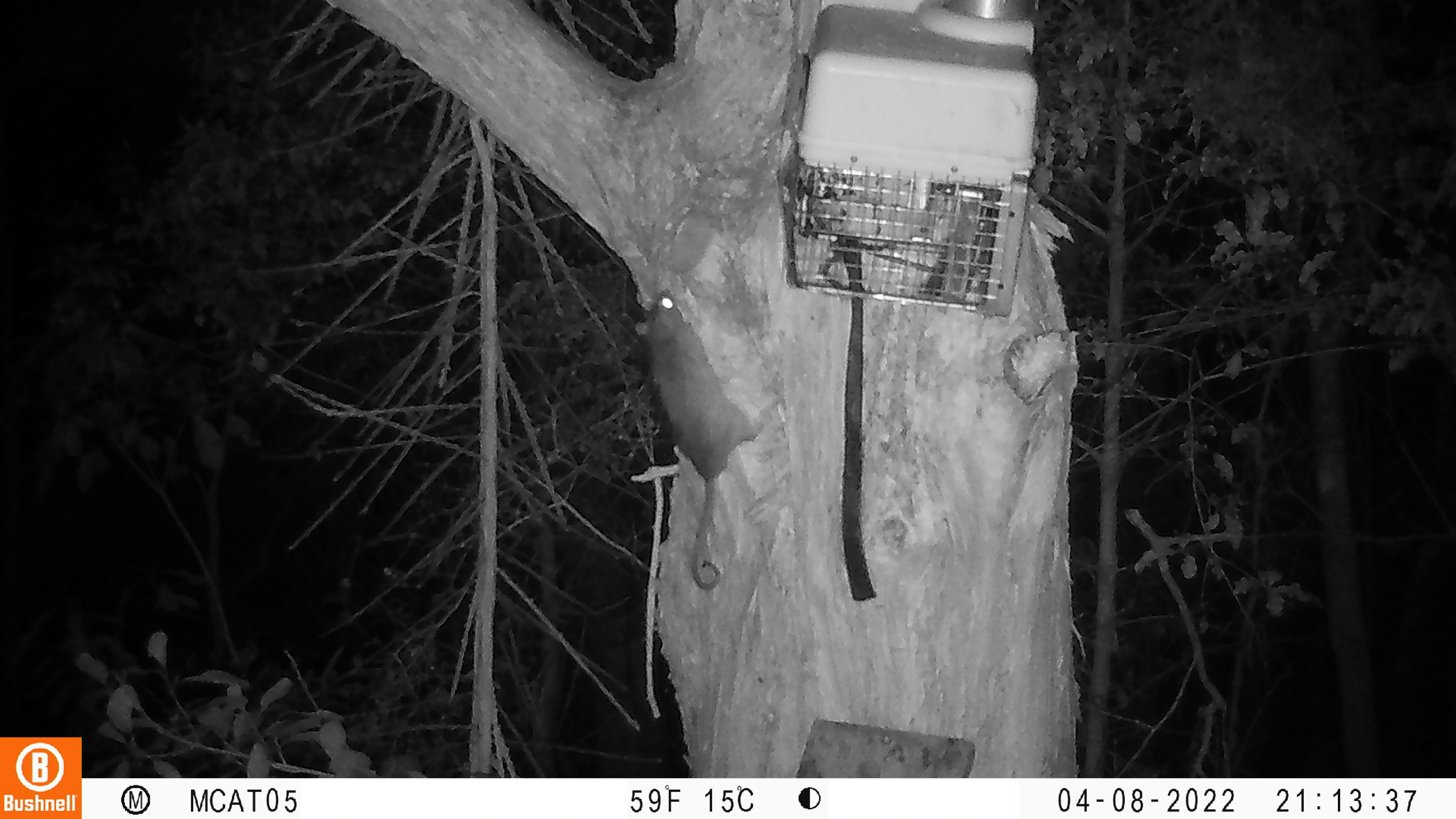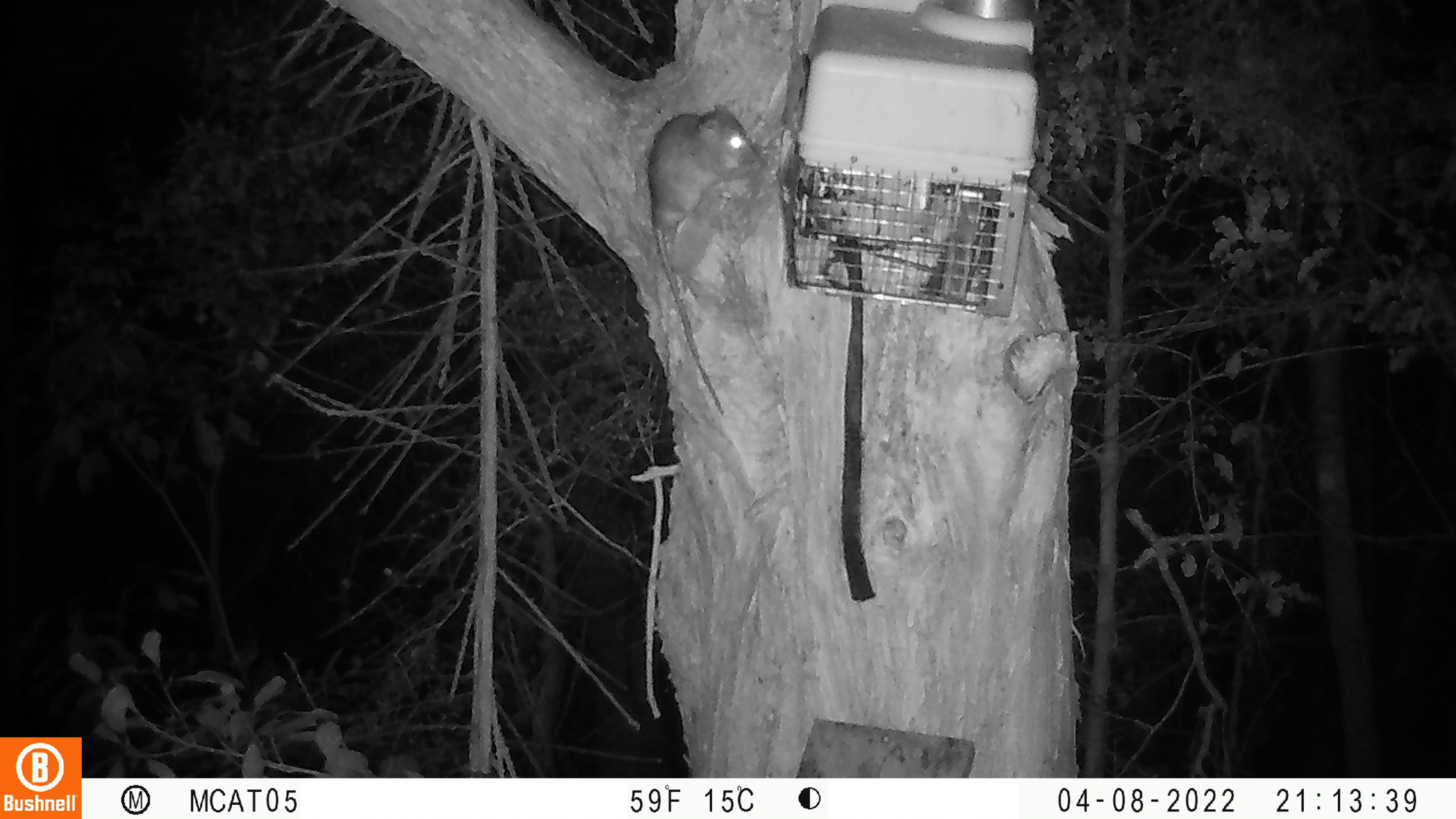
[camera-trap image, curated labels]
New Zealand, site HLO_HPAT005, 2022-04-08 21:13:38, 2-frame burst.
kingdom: Animalia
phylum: Chordata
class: Mammalia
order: Rodentia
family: Muridae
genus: Rattus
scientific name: Rattus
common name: rat